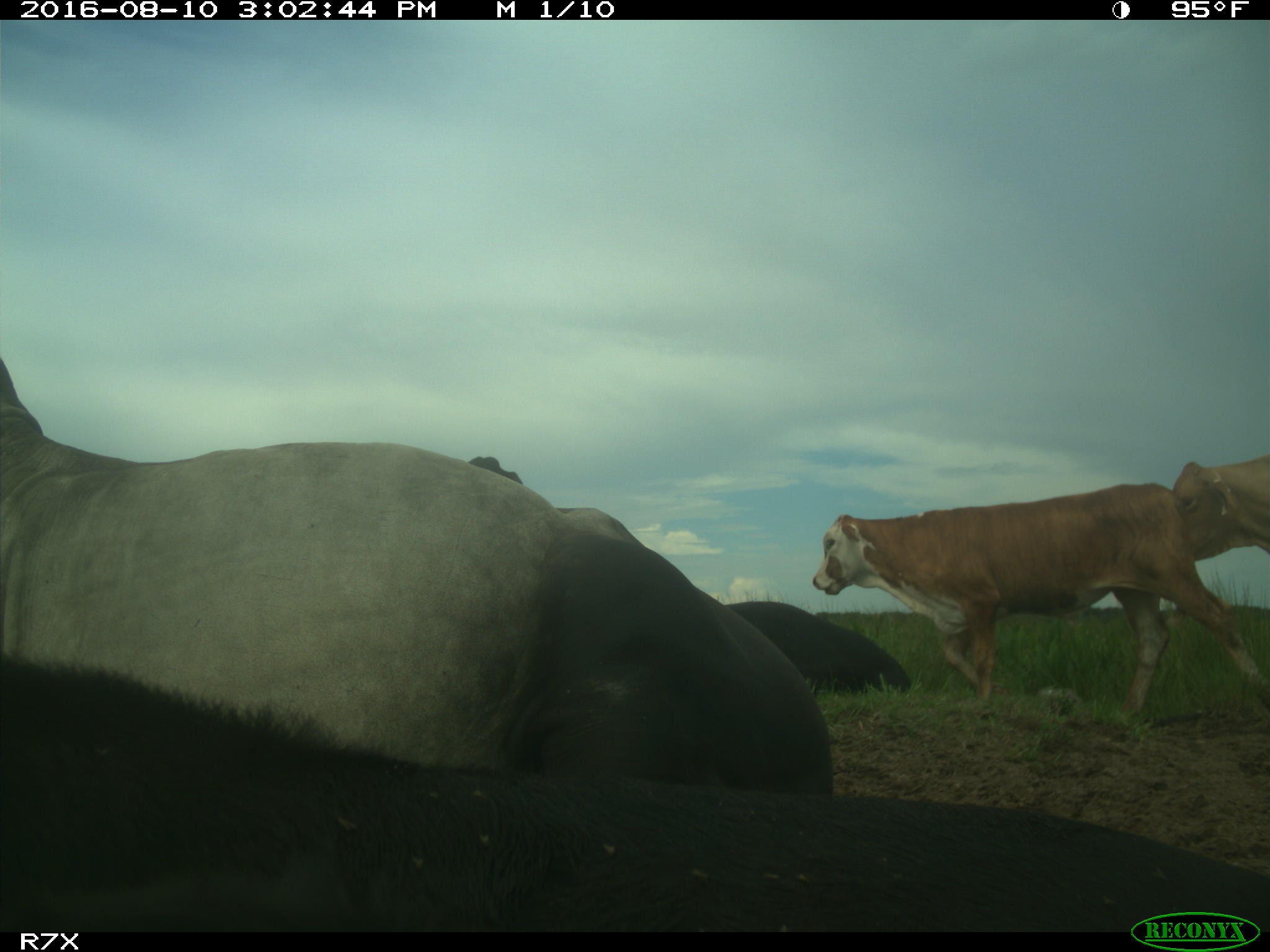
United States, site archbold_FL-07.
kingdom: Animalia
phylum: Chordata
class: Mammalia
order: Artiodactyla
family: Bovidae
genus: Bos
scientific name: Bos taurus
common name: domestic cow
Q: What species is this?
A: Bos taurus (domestic cow).